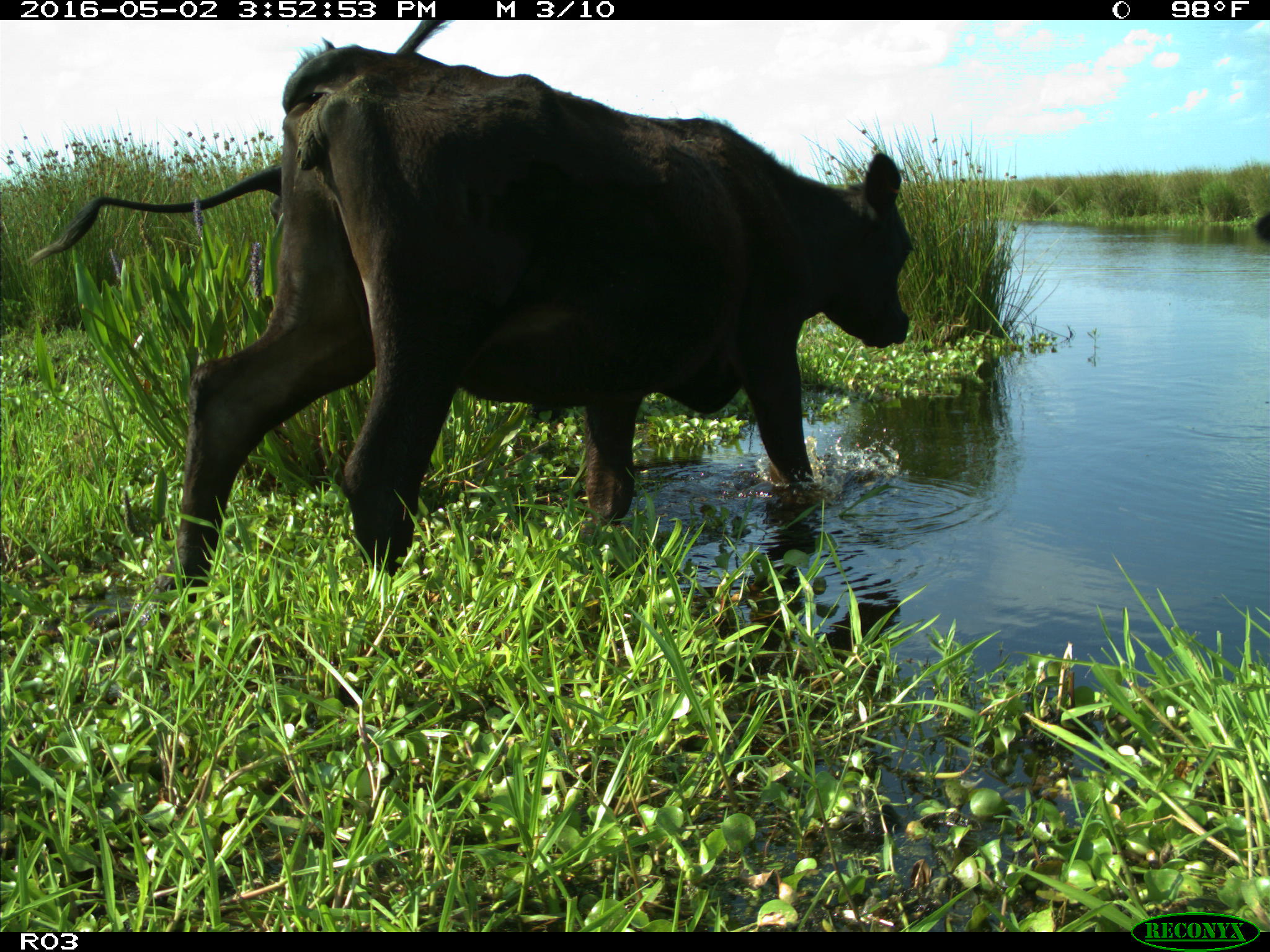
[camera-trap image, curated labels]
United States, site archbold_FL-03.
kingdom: Animalia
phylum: Chordata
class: Mammalia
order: Artiodactyla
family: Bovidae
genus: Bos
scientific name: Bos taurus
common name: domestic cow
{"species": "Bos taurus (domestic cow)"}